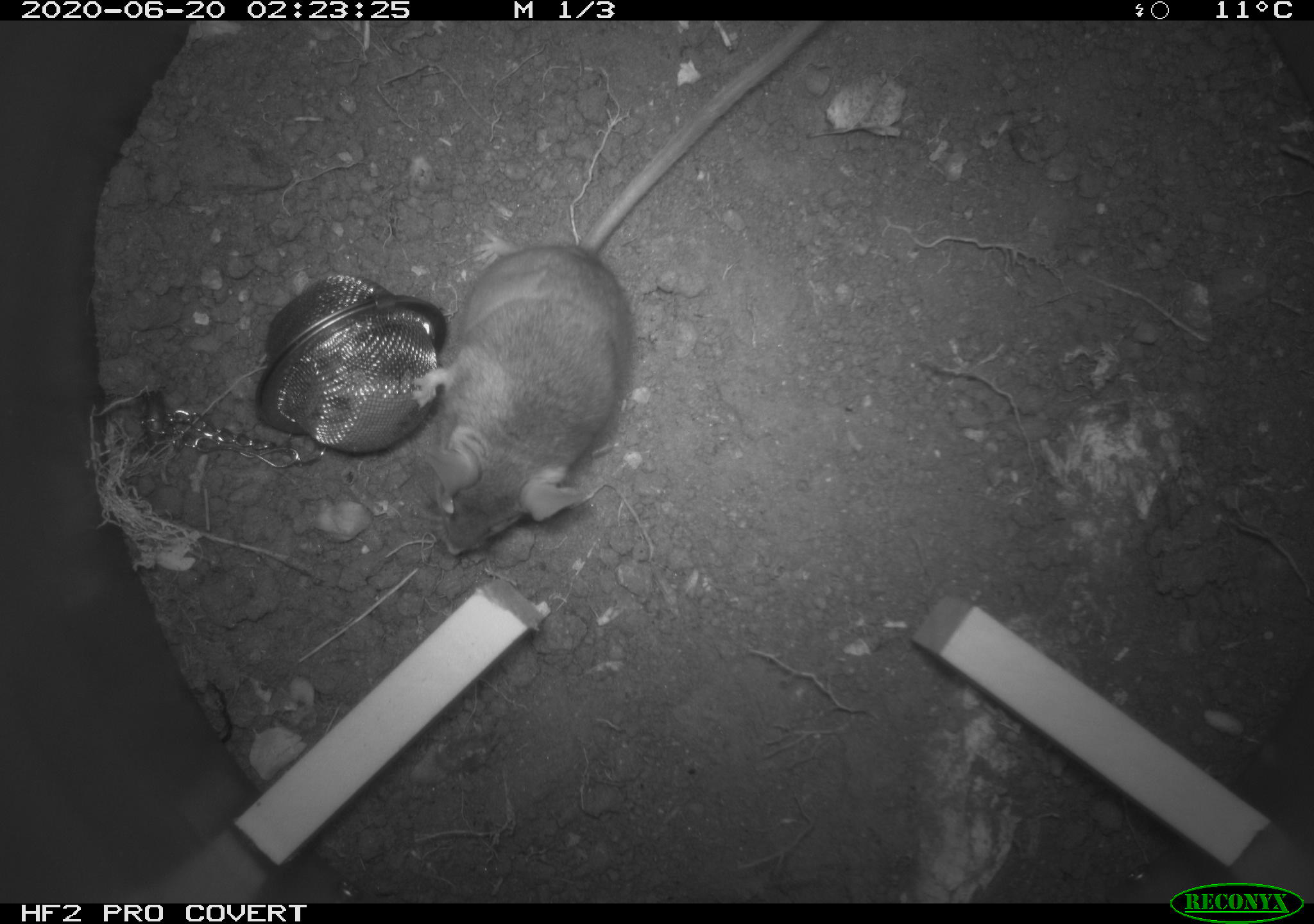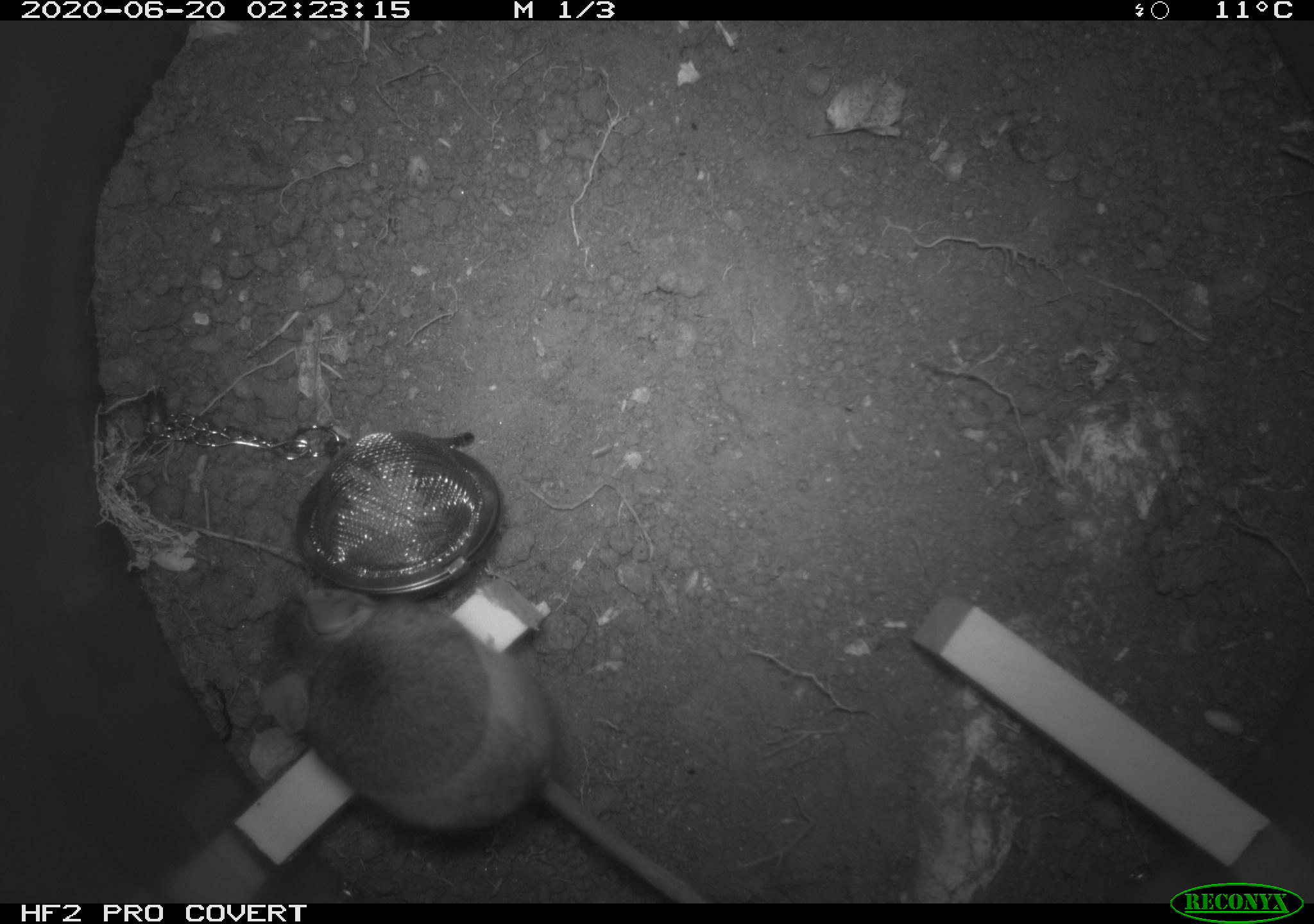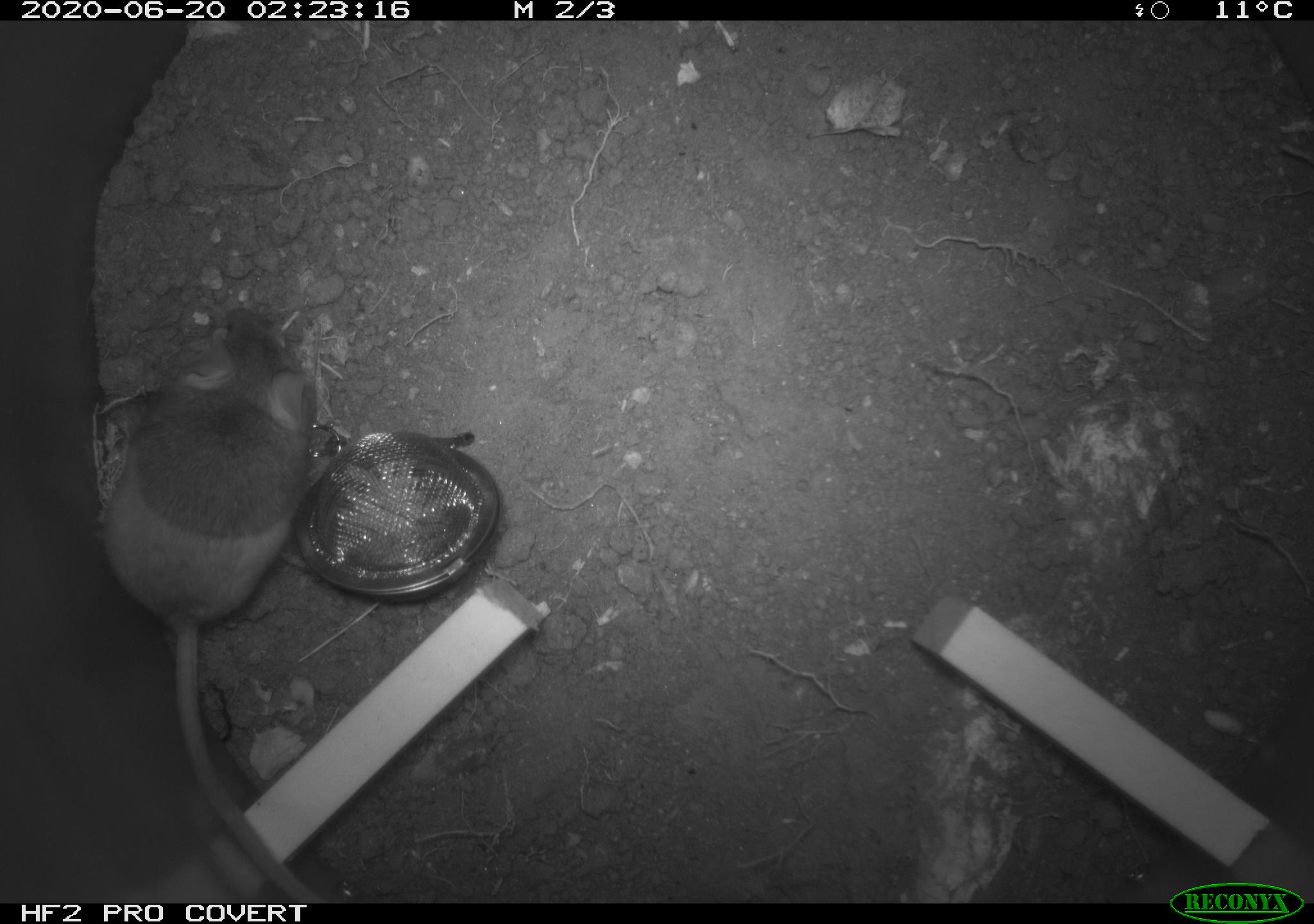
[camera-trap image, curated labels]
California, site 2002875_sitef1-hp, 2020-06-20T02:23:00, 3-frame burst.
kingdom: Animalia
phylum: Chordata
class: Mammalia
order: Rodentia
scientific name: Rodentia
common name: mouse species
Mouse species (Rodentia).